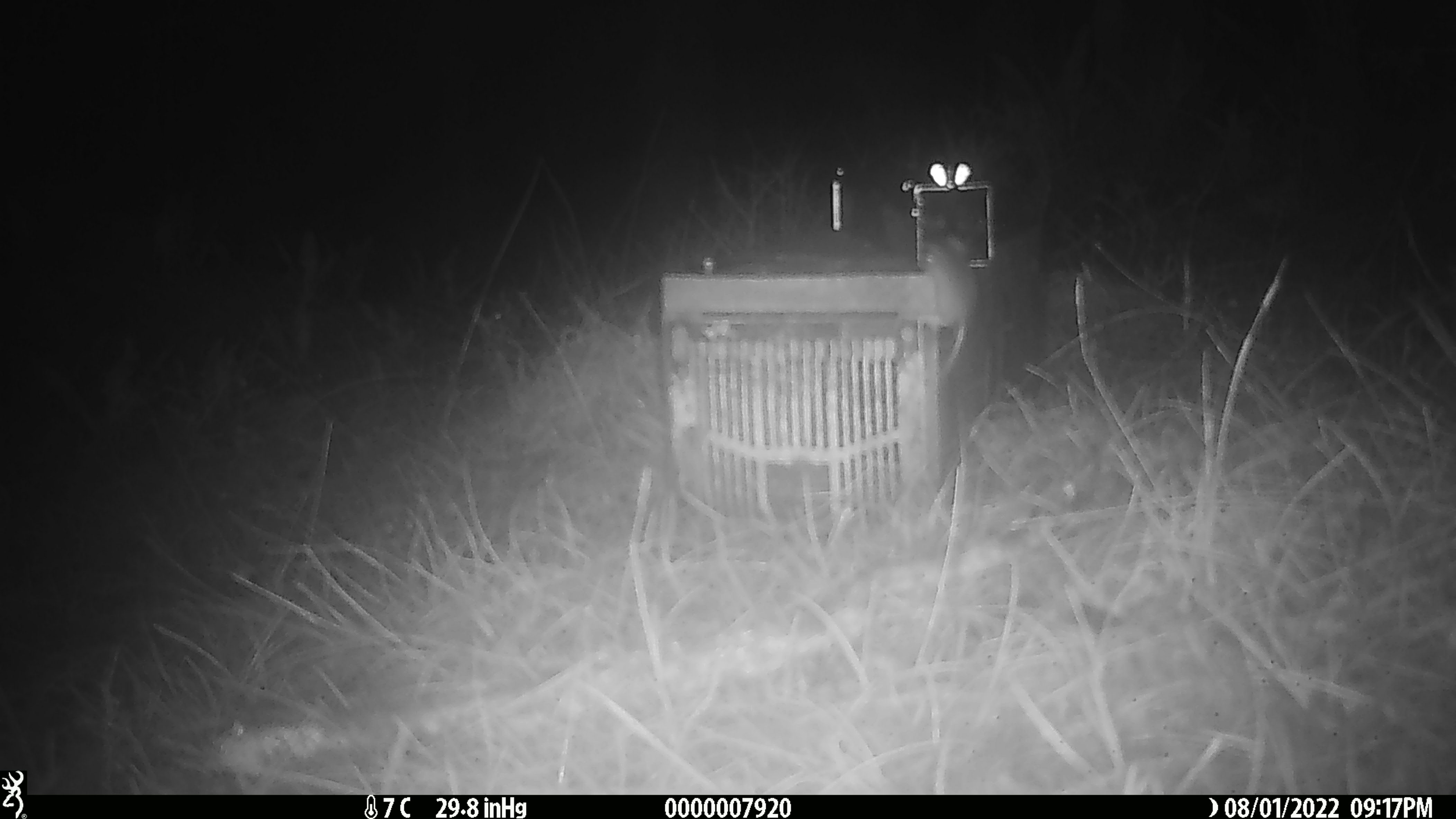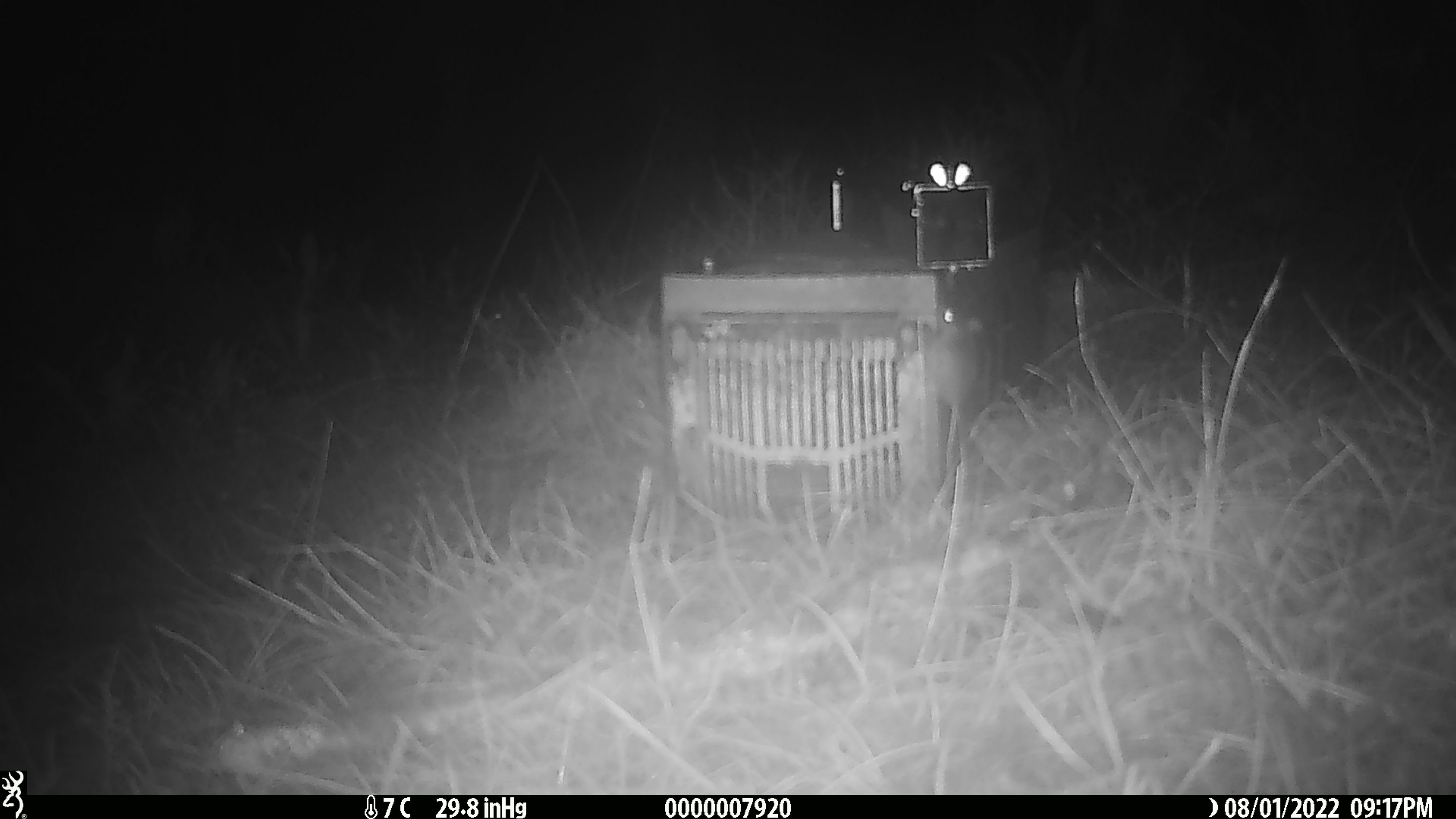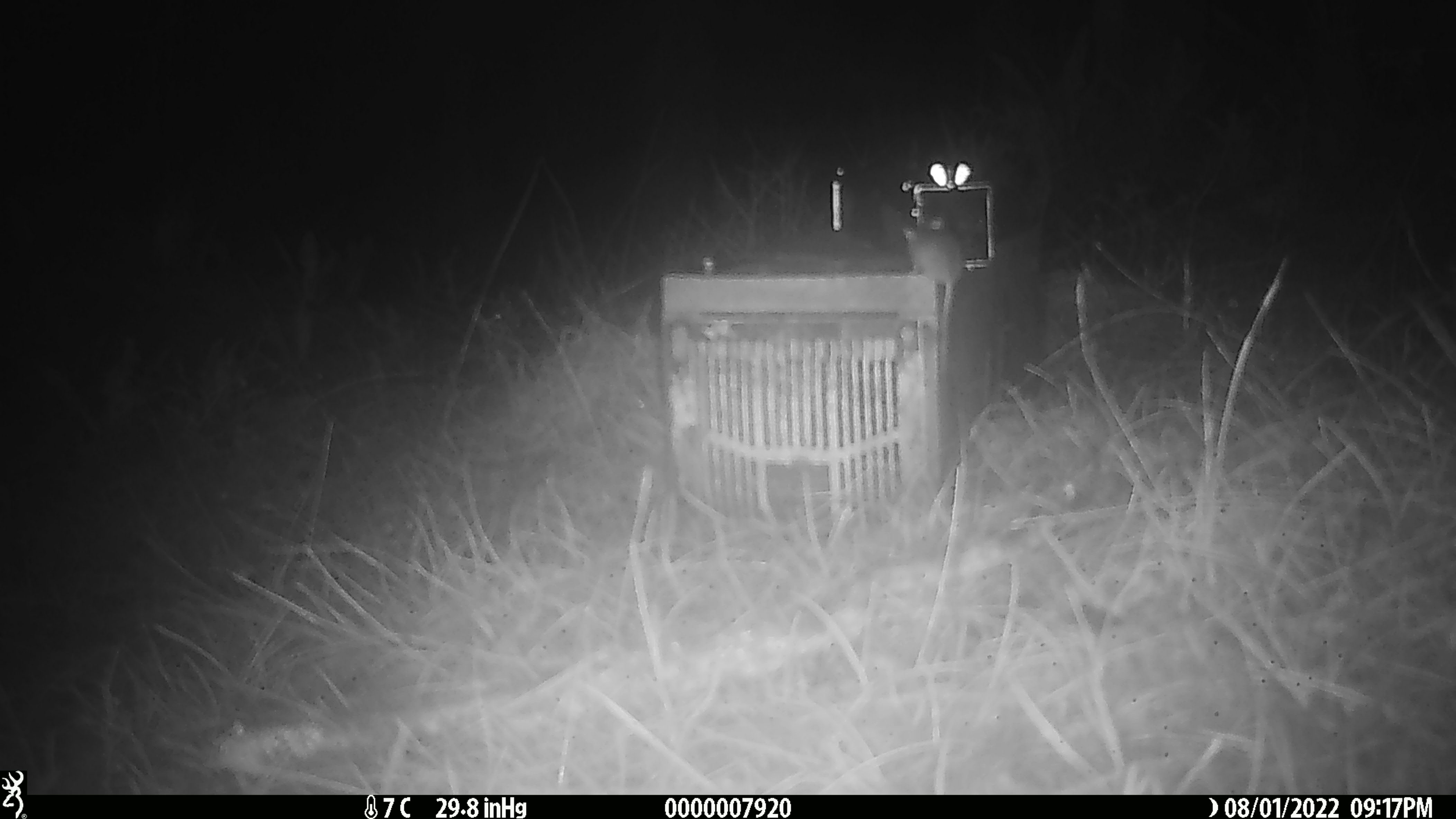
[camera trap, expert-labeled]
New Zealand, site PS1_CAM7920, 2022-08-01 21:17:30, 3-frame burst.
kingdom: Animalia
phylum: Chordata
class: Mammalia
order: Rodentia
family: Muridae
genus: Mus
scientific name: Mus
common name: mouse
Mouse (Mus).